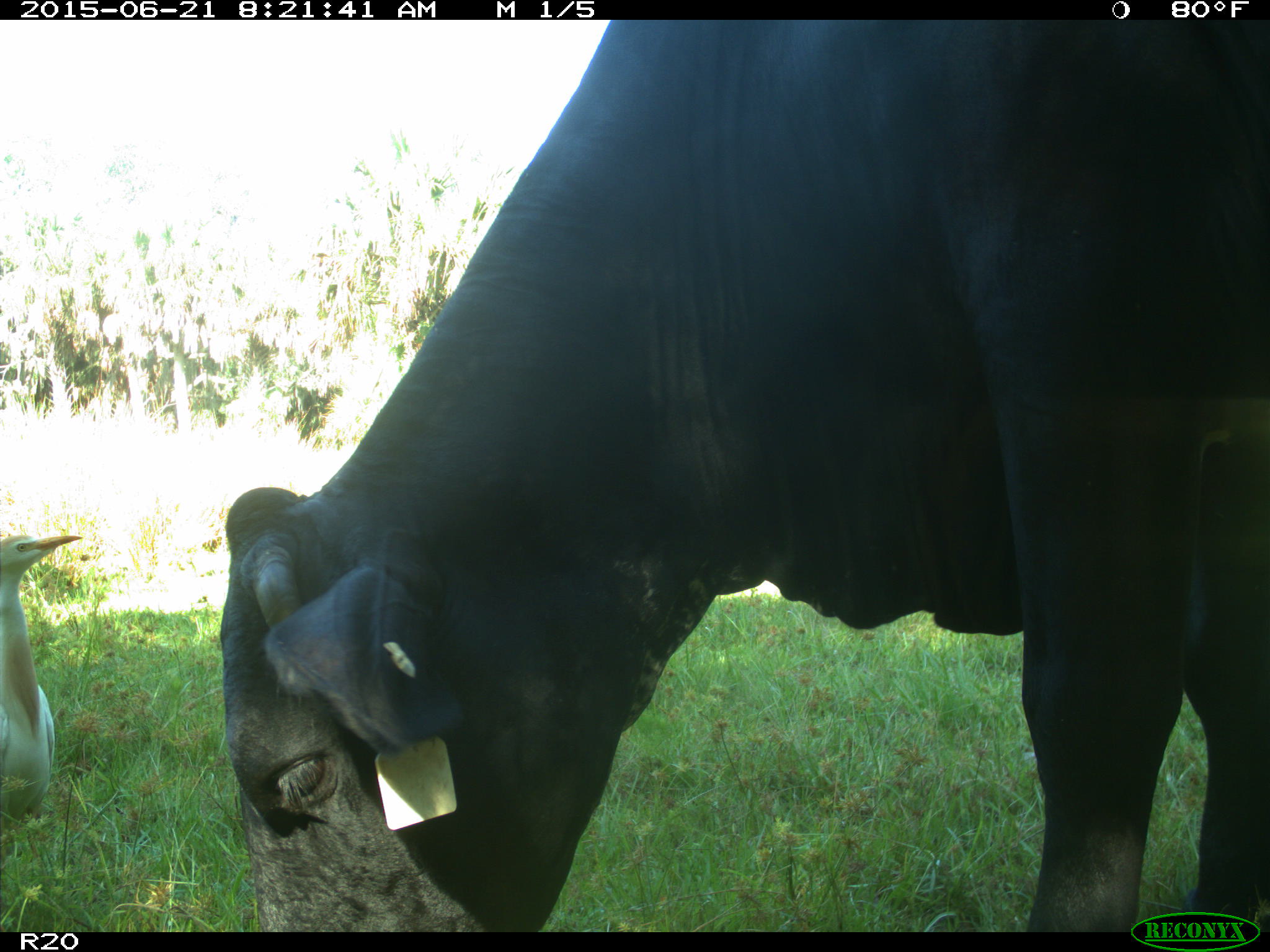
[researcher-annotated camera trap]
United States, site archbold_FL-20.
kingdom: Animalia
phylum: Chordata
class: Mammalia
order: Artiodactyla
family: Bovidae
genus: Bos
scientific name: Bos taurus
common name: domestic cow